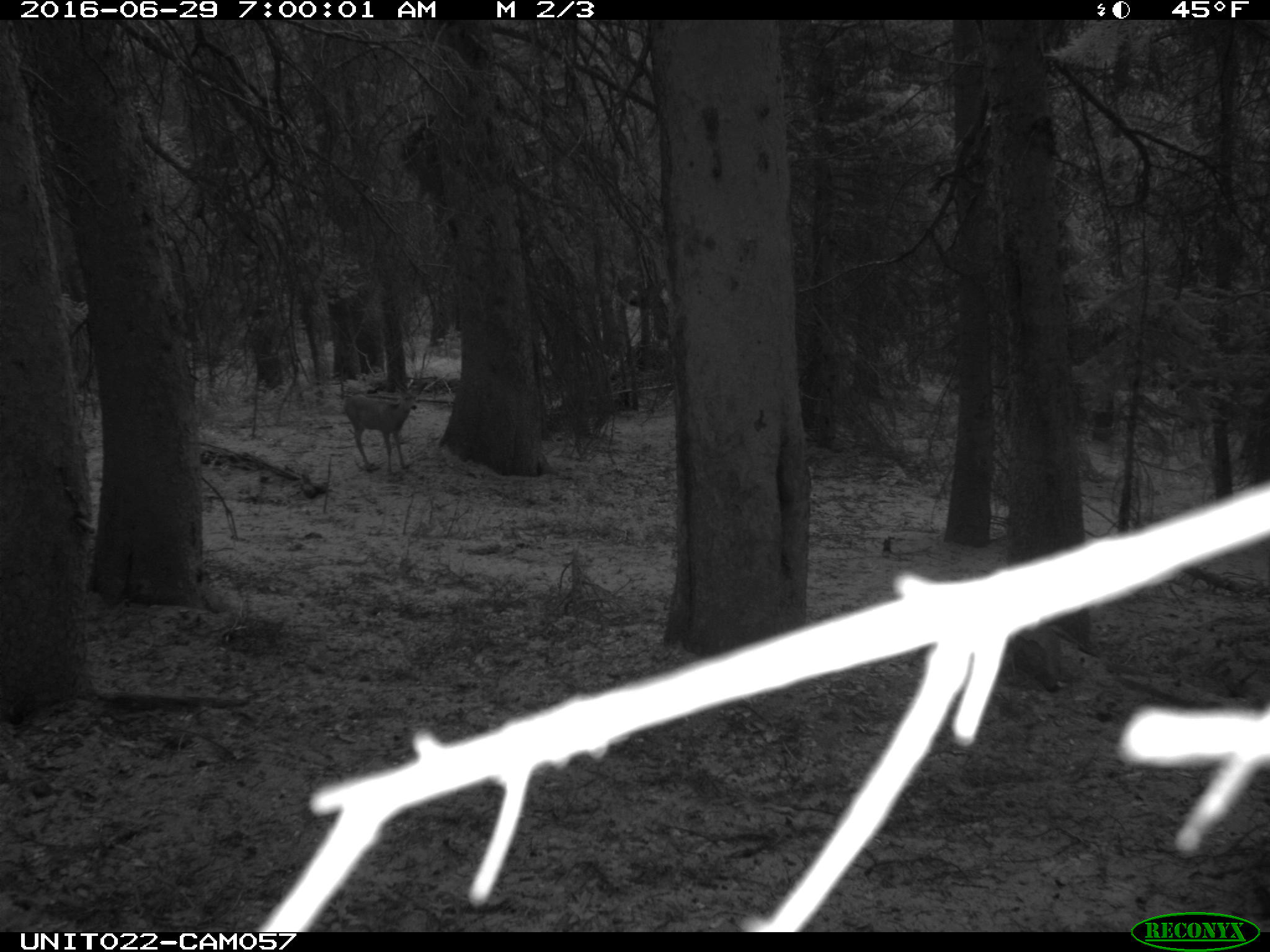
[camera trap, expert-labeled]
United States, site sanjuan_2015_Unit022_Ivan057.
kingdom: Animalia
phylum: Chordata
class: Mammalia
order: Artiodactyla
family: Cervidae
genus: Odocoileus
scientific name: Odocoileus hemionus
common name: mule deer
Odocoileus hemionus (mule deer).